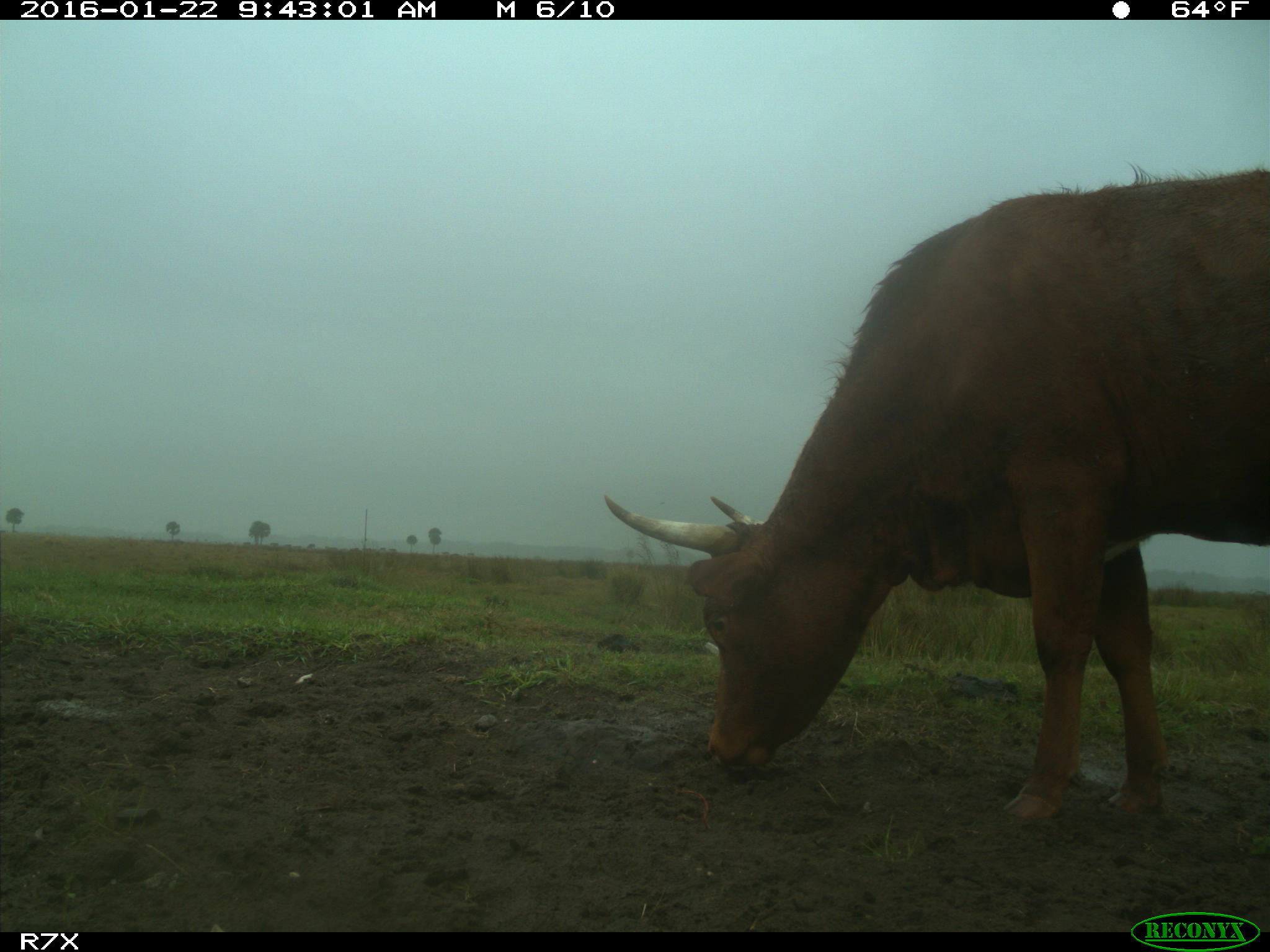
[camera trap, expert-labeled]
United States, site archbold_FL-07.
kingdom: Animalia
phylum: Chordata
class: Mammalia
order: Artiodactyla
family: Bovidae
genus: Bos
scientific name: Bos taurus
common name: domestic cow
Bos taurus (domestic cow).